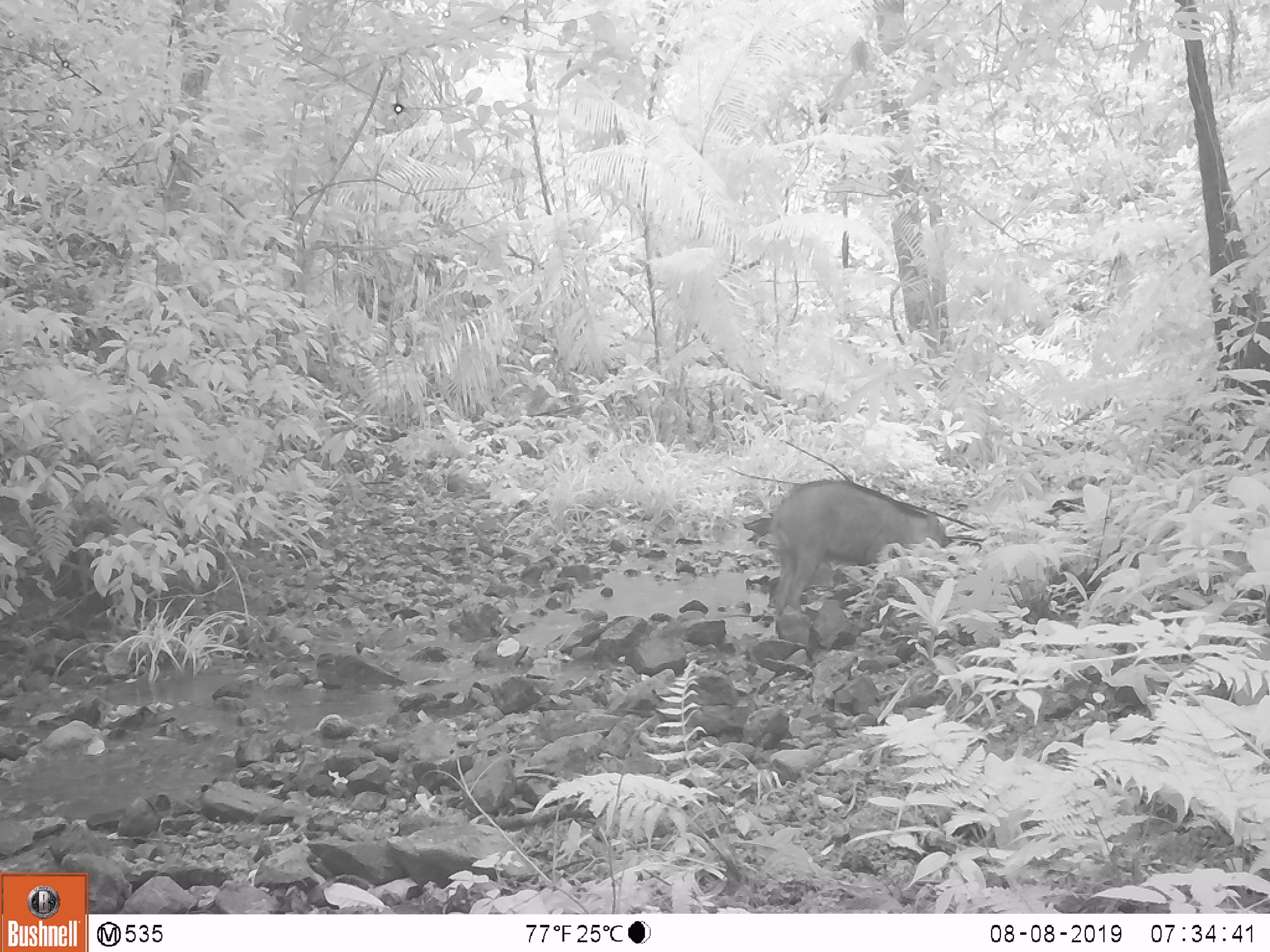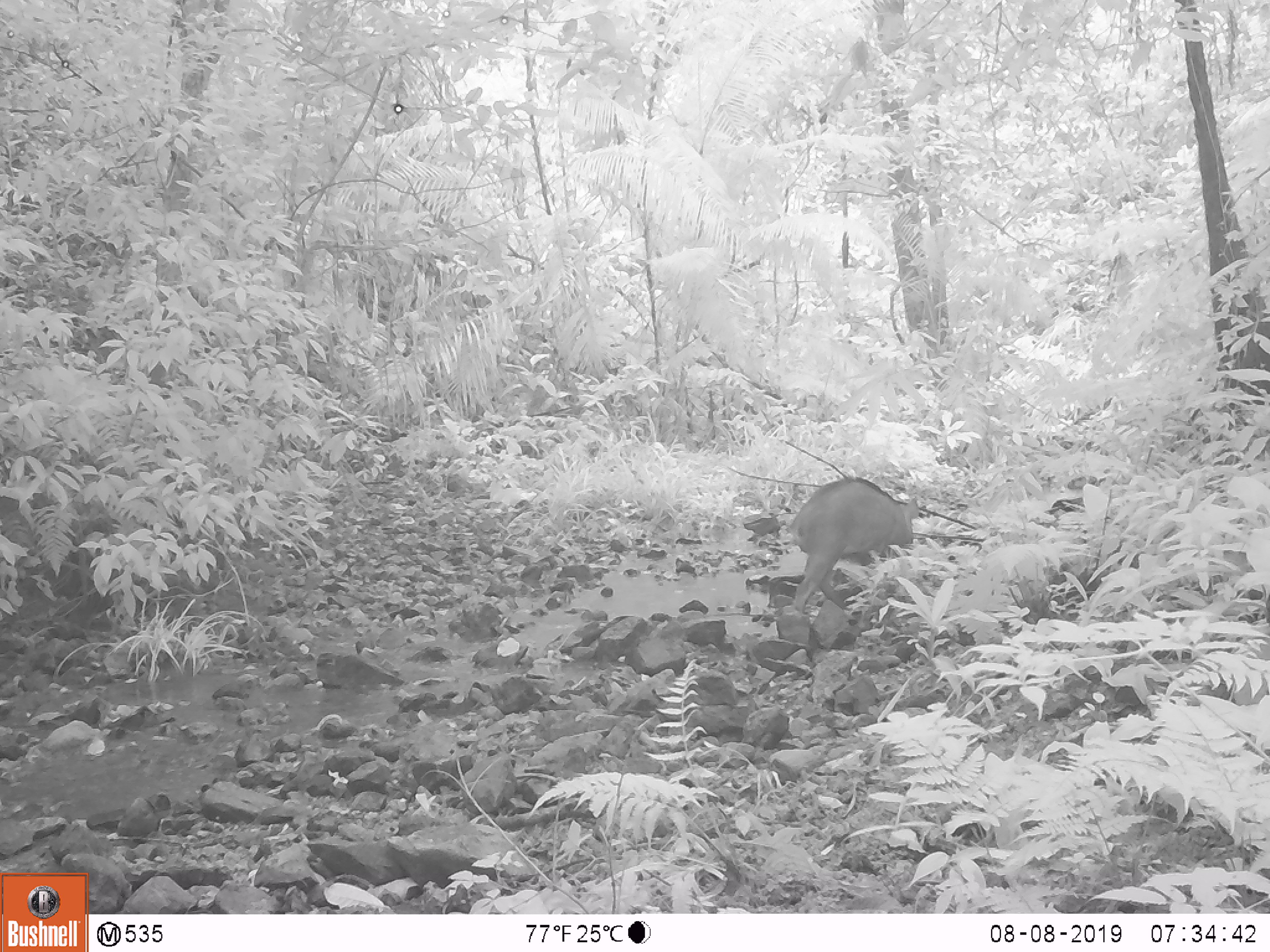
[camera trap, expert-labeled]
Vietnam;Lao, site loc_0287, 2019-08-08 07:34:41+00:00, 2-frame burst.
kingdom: Animalia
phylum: Chordata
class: Mammalia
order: Artiodactyla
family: Suidae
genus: Sus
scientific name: Sus scrofa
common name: eurasian wild pig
Eurasian wild pig (Sus scrofa). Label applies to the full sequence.